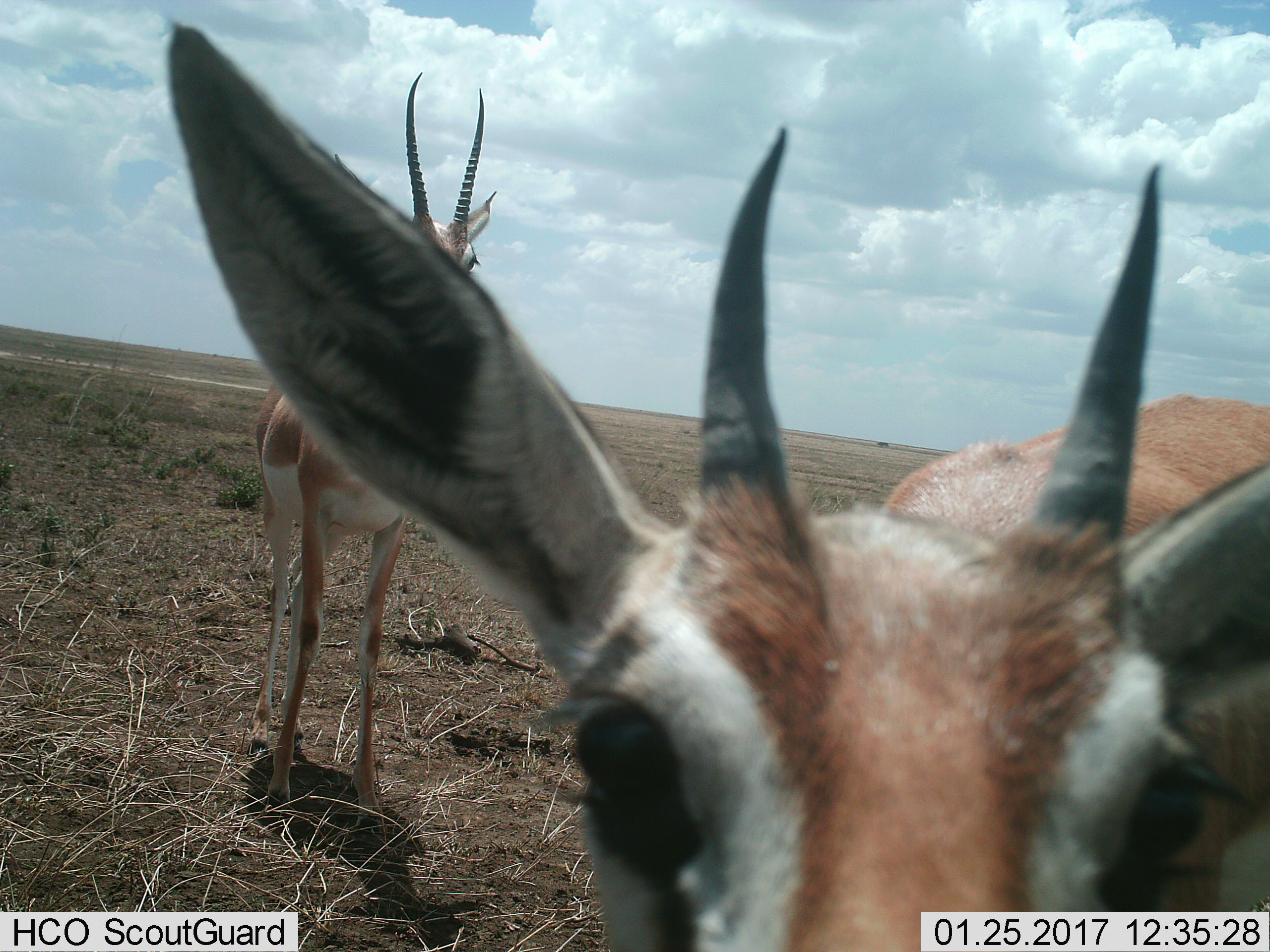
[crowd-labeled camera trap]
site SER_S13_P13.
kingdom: Animalia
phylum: Chordata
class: Mammalia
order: Artiodactyla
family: Bovidae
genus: Eudorcas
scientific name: Eudorcas thomsonii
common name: thomson's gazelle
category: gazellethomsons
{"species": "gazellethomsons (thomson's gazelle) (Eudorcas thomsonii)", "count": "2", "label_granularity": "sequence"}